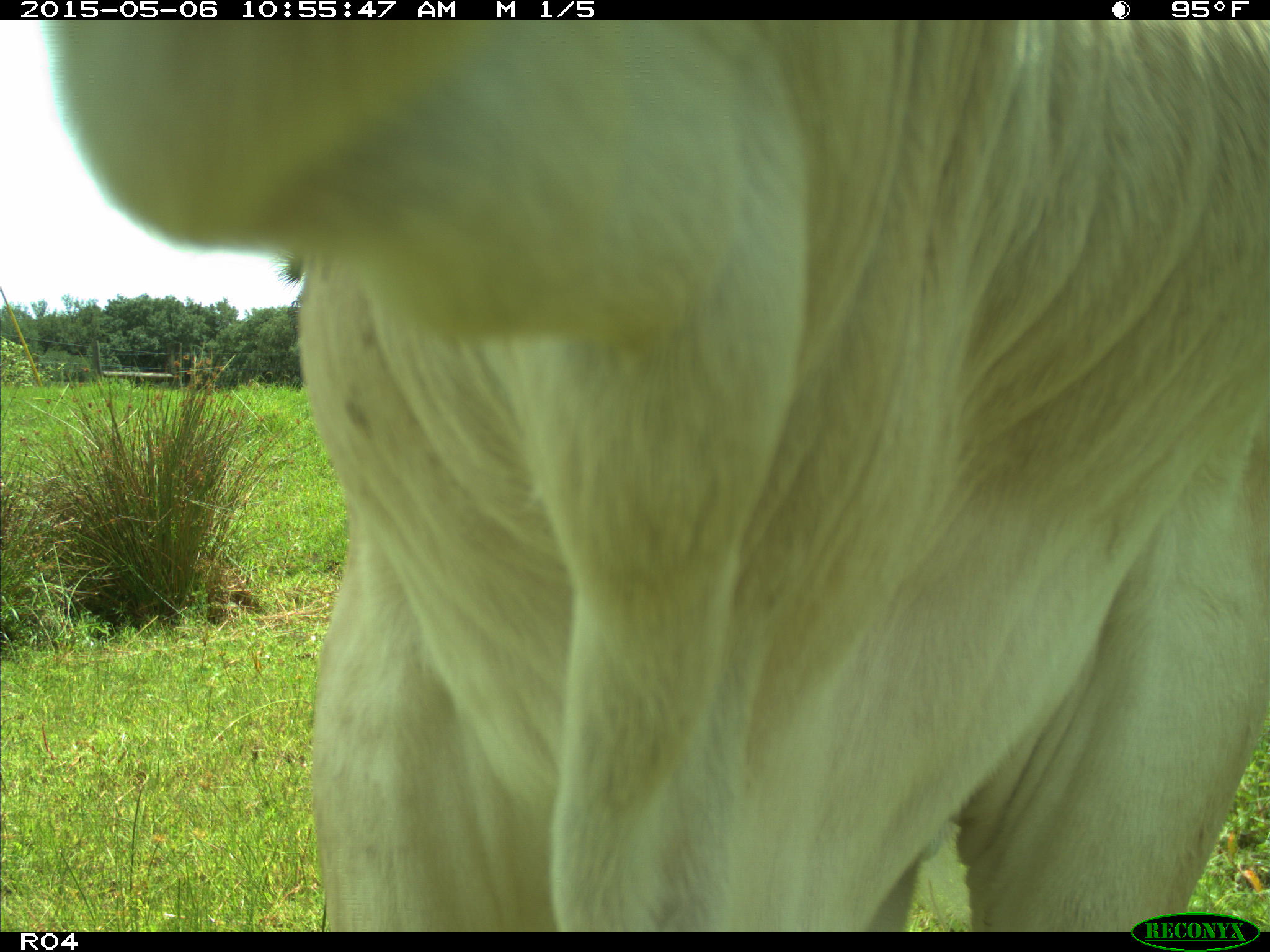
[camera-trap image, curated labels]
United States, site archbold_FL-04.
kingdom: Animalia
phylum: Chordata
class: Mammalia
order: Artiodactyla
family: Bovidae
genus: Bos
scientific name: Bos taurus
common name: domestic cow